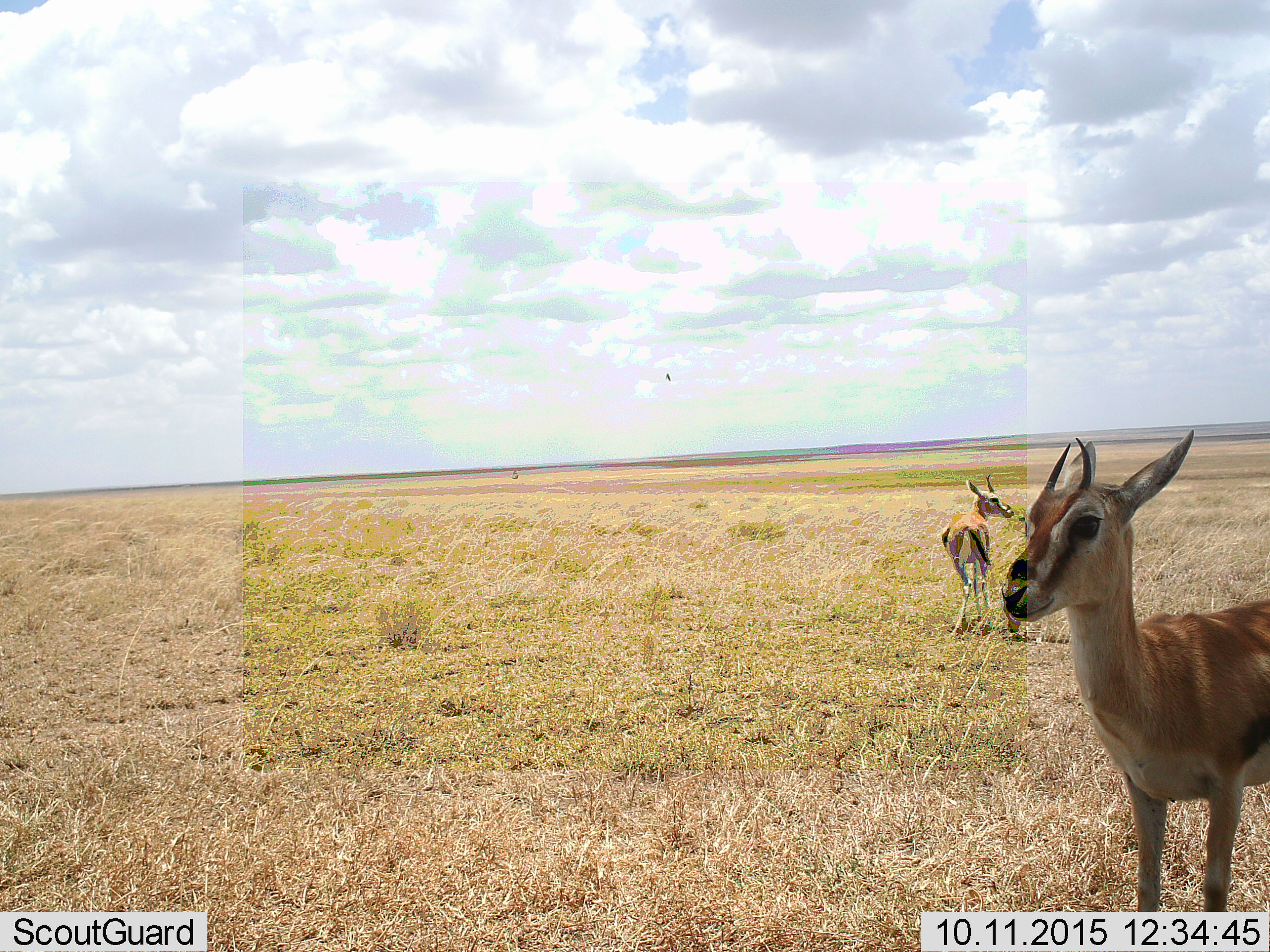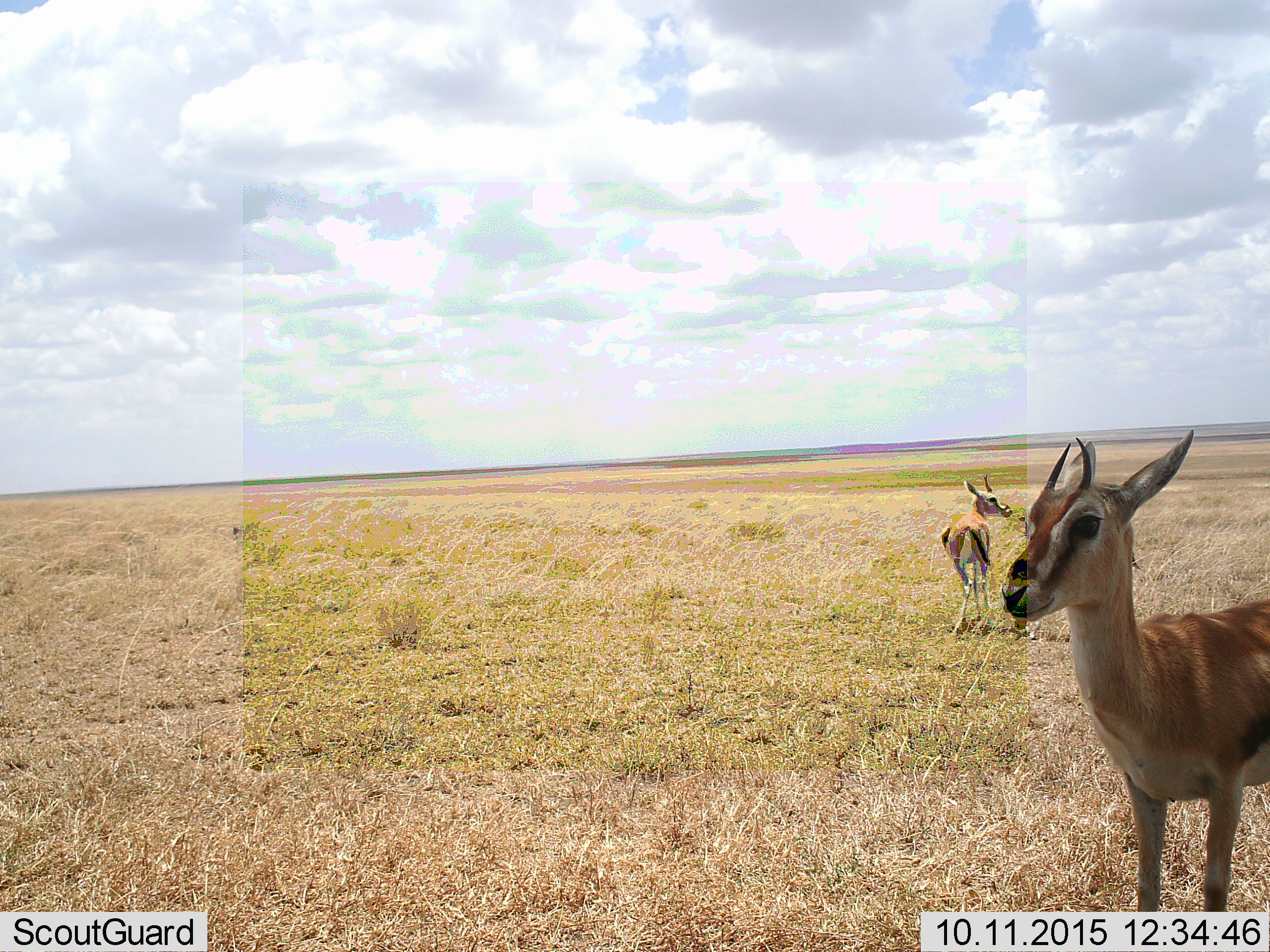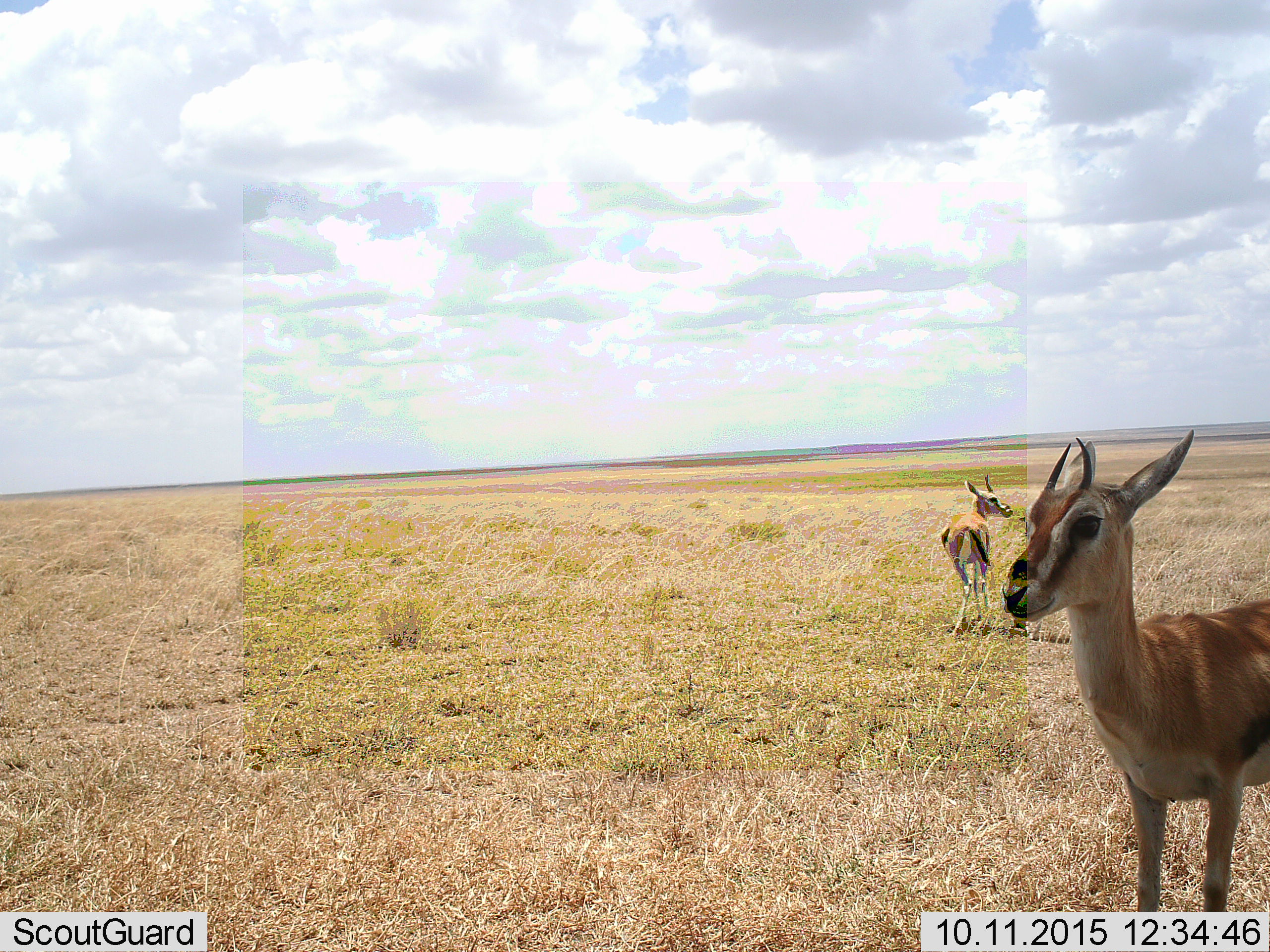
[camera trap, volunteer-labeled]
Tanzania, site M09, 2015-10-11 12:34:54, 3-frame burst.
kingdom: Animalia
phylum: Chordata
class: Mammalia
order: Artiodactyla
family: Bovidae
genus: Eudorcas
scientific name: Eudorcas thomsonii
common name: thomson's gazelle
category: gazellethomsons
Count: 2.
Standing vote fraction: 86%.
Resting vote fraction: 0%.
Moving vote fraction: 14%.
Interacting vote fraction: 0%.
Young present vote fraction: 14%.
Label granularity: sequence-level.